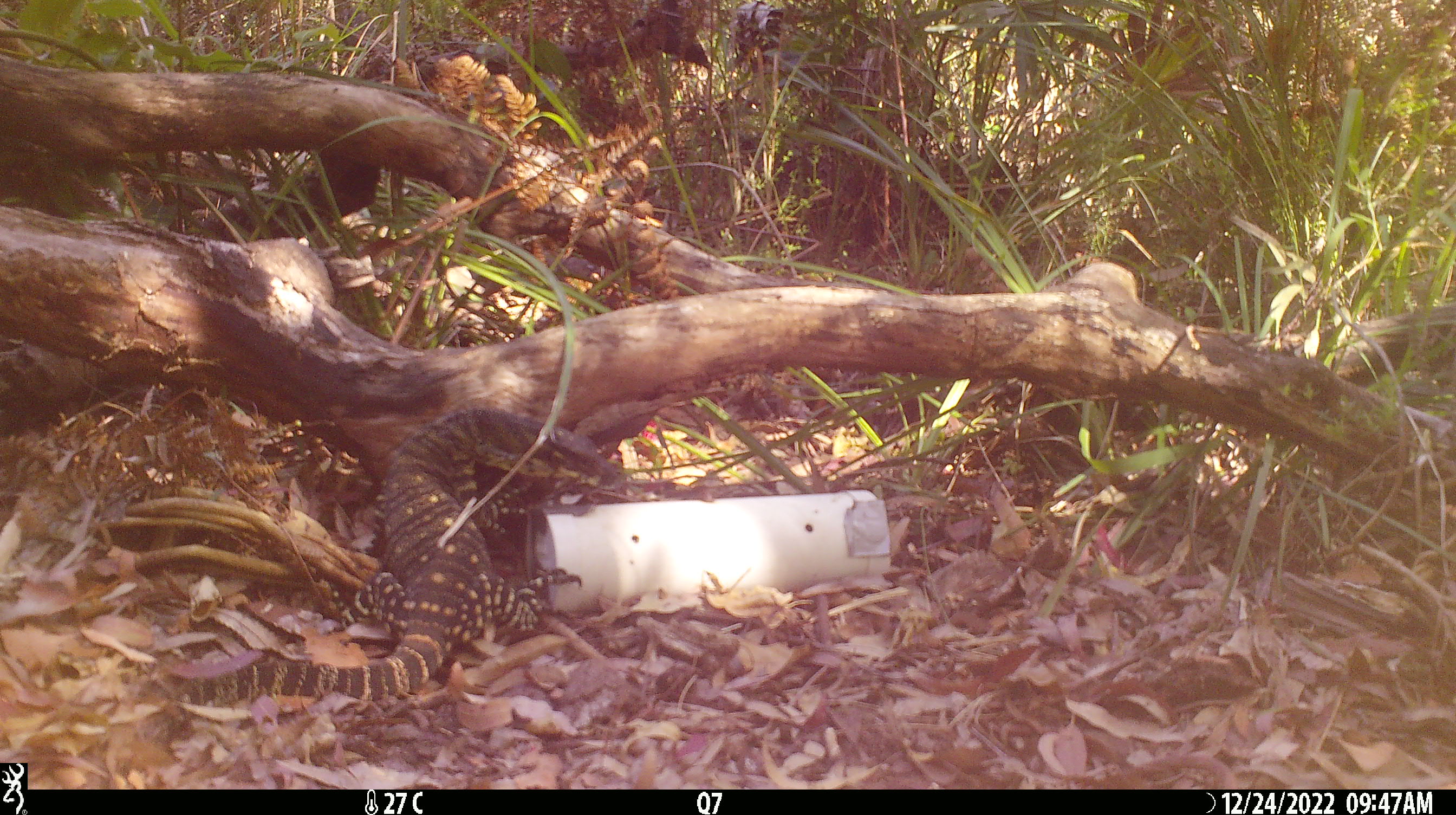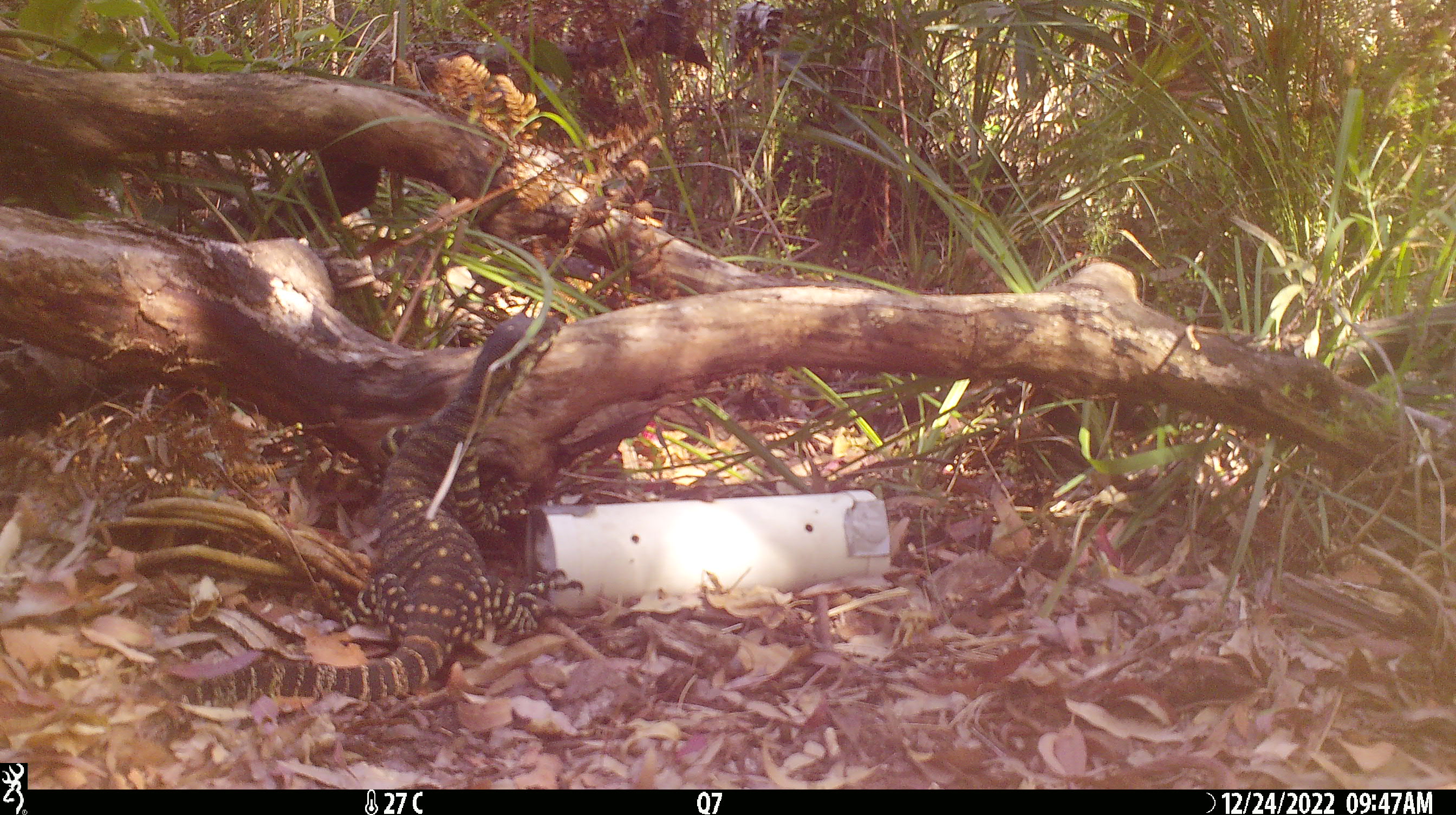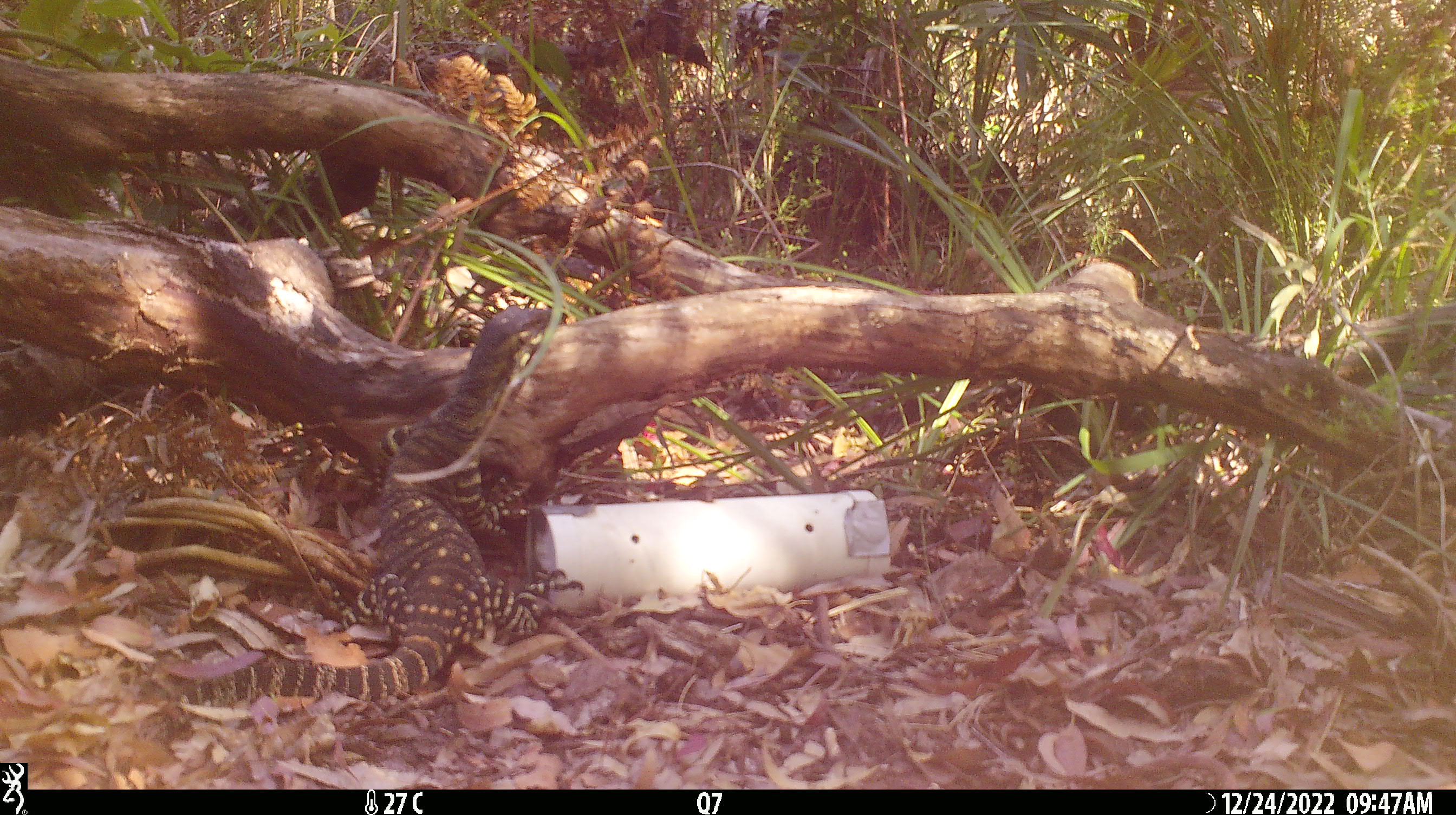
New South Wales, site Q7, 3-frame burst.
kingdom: Animalia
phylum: Chordata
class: Reptilia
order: Squamata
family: Varanidae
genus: Varanus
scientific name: Varanus varius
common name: lace monitor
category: goanna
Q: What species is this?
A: Goanna (lace monitor) (Varanus varius).